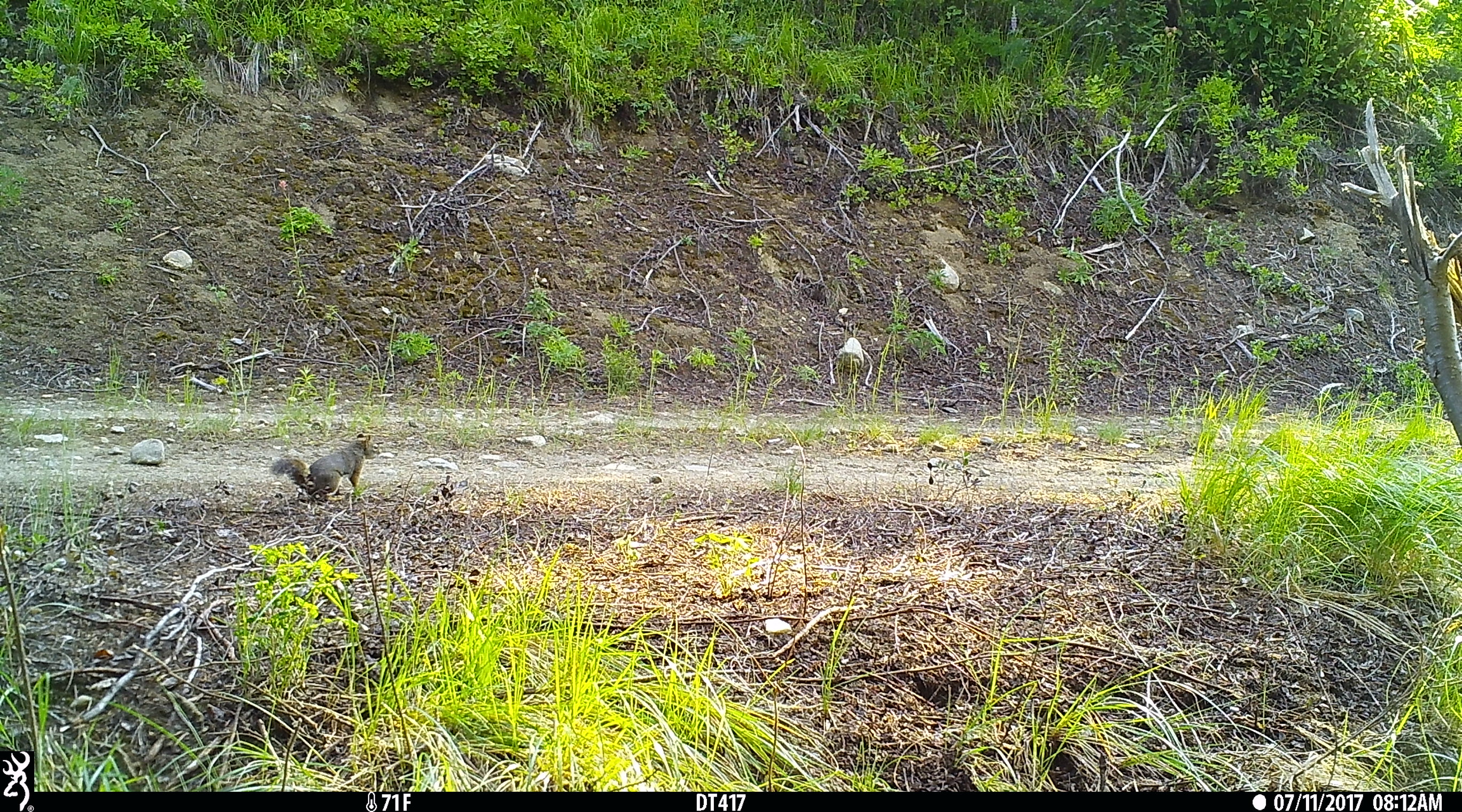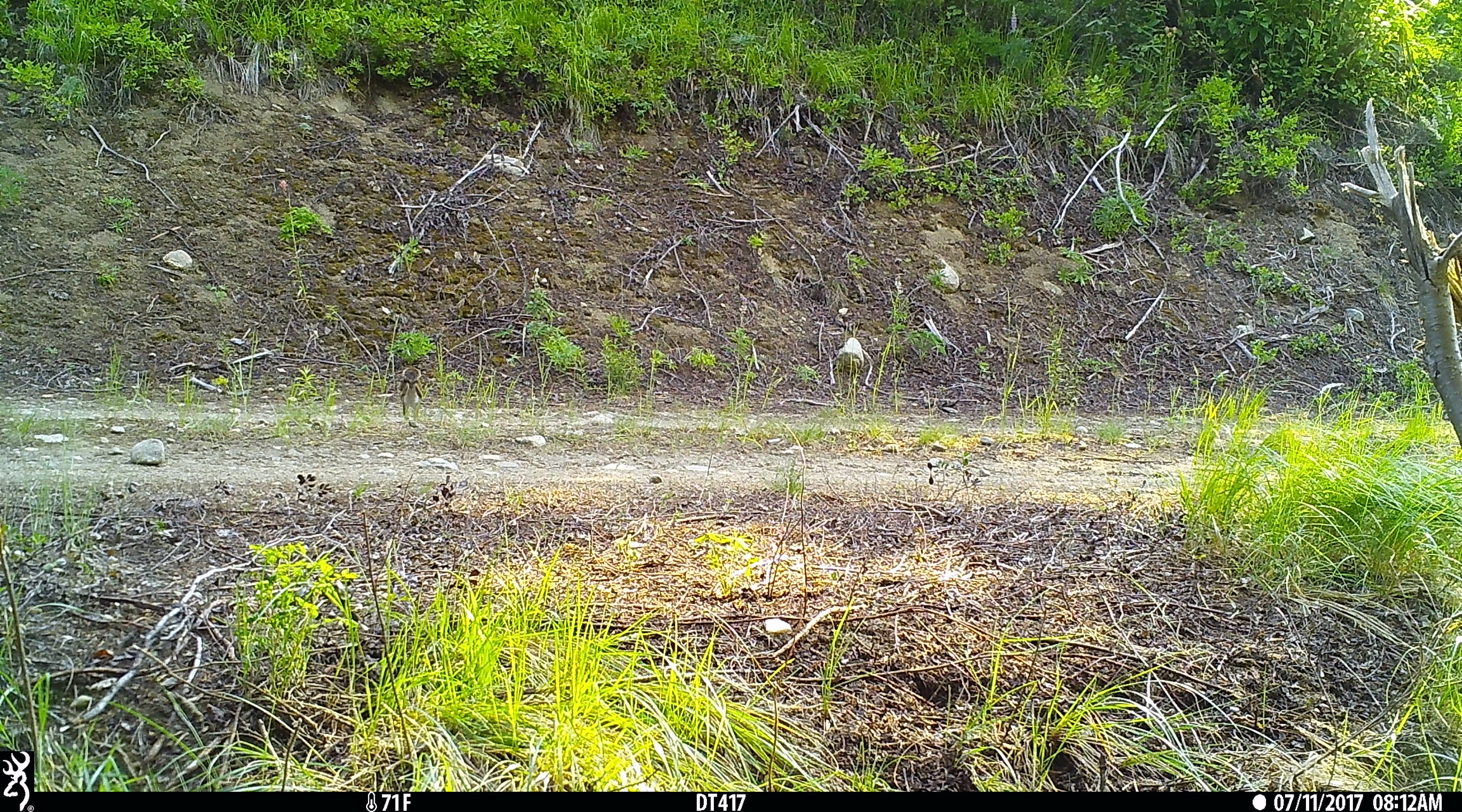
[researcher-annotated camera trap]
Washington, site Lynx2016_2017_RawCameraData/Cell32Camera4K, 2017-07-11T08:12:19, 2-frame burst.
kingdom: Animalia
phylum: Chordata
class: Mammalia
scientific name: Mammalia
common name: small mammal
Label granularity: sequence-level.